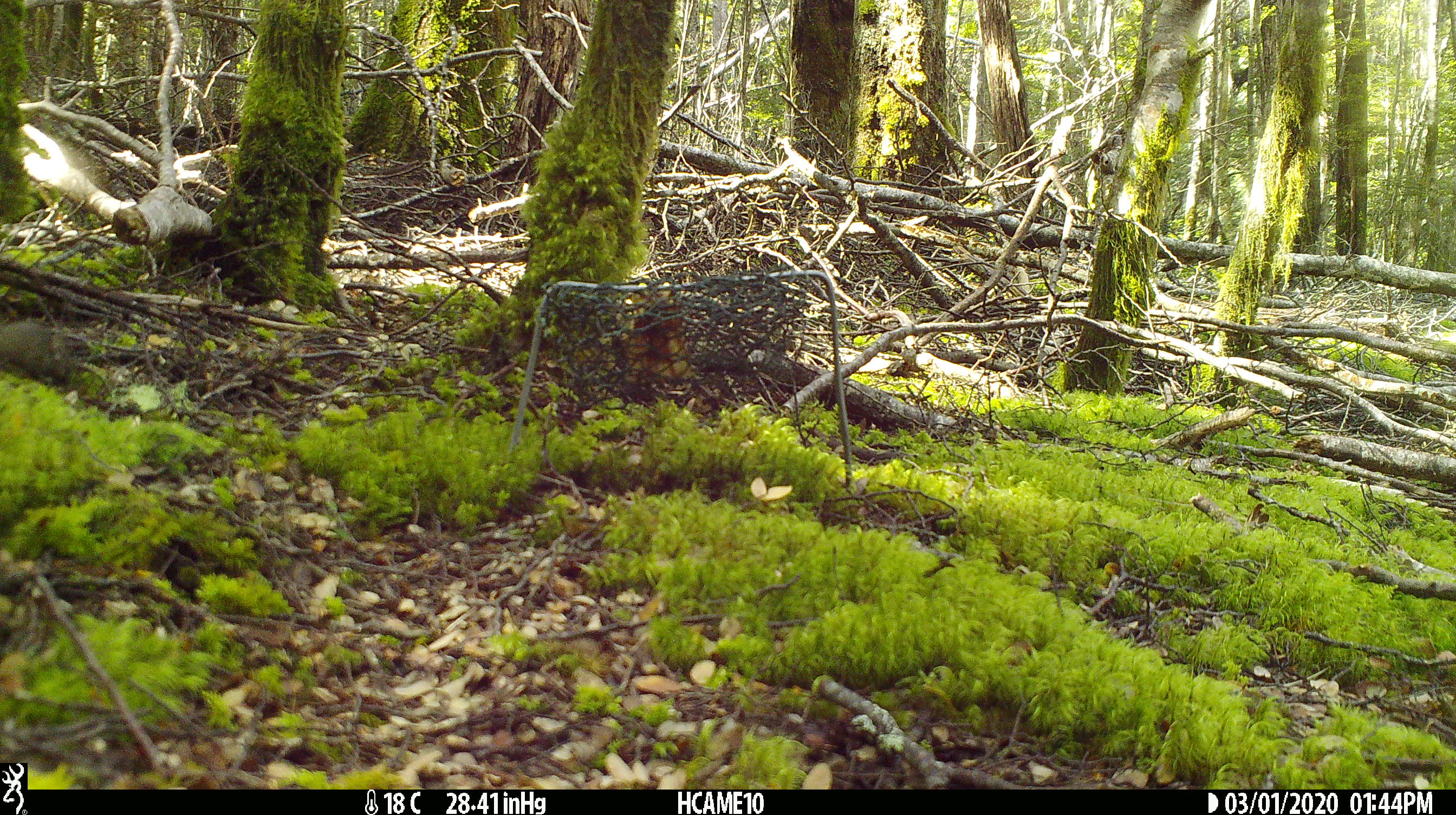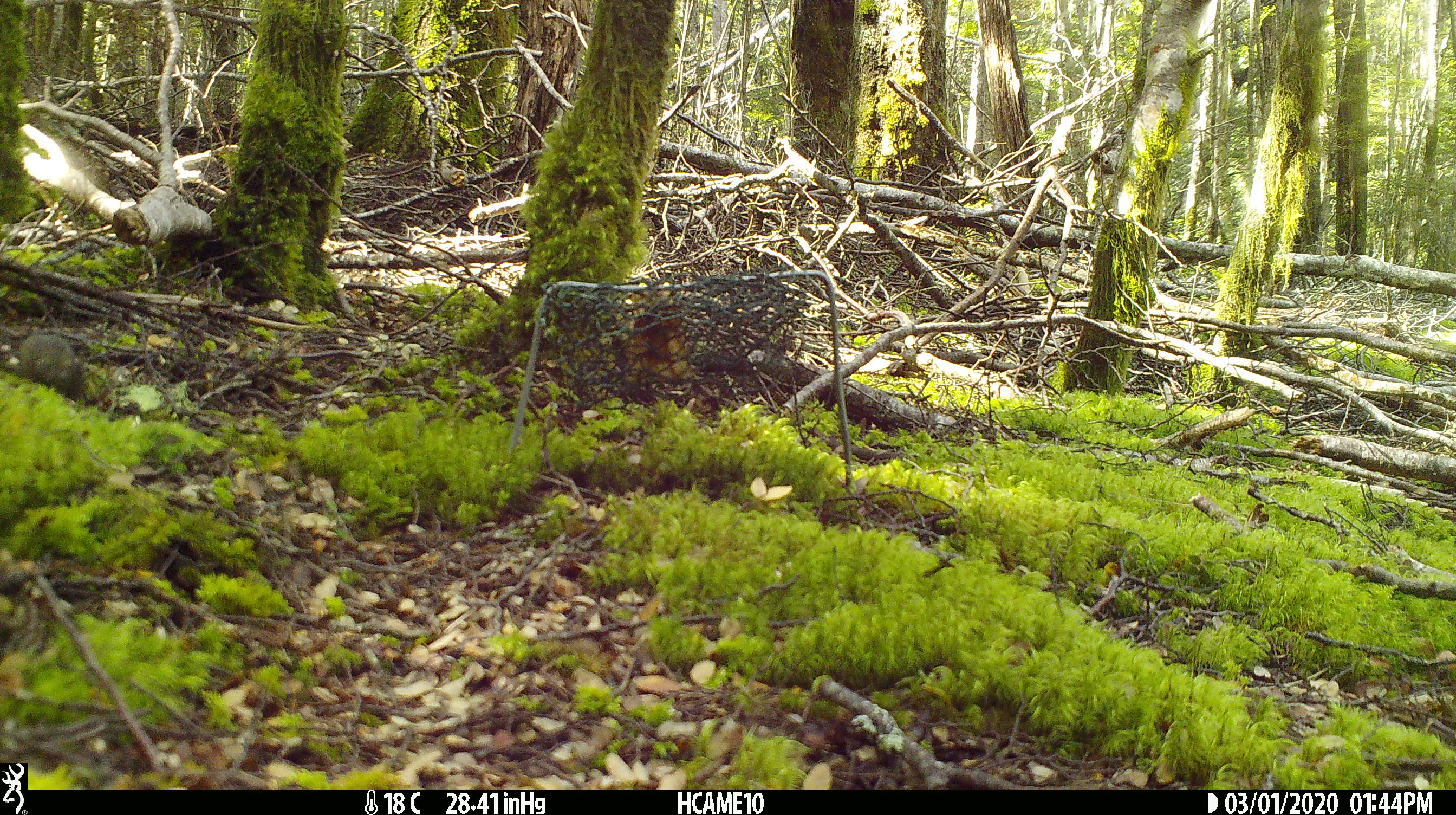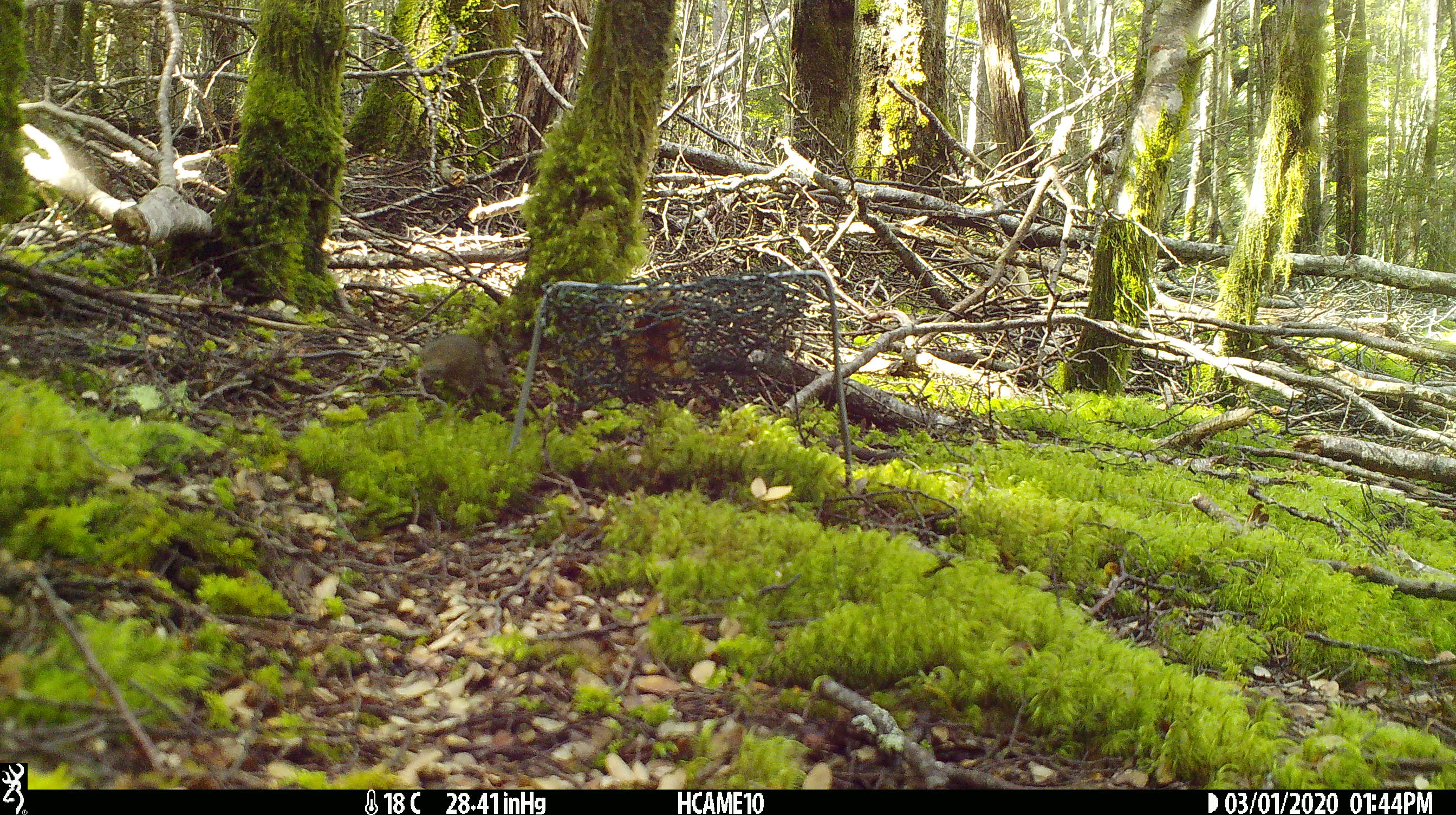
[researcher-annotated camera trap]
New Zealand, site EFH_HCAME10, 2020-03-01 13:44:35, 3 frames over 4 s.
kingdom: Animalia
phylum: Chordata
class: Mammalia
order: Rodentia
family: Muridae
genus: Mus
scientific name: Mus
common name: mouse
Mouse (Mus).